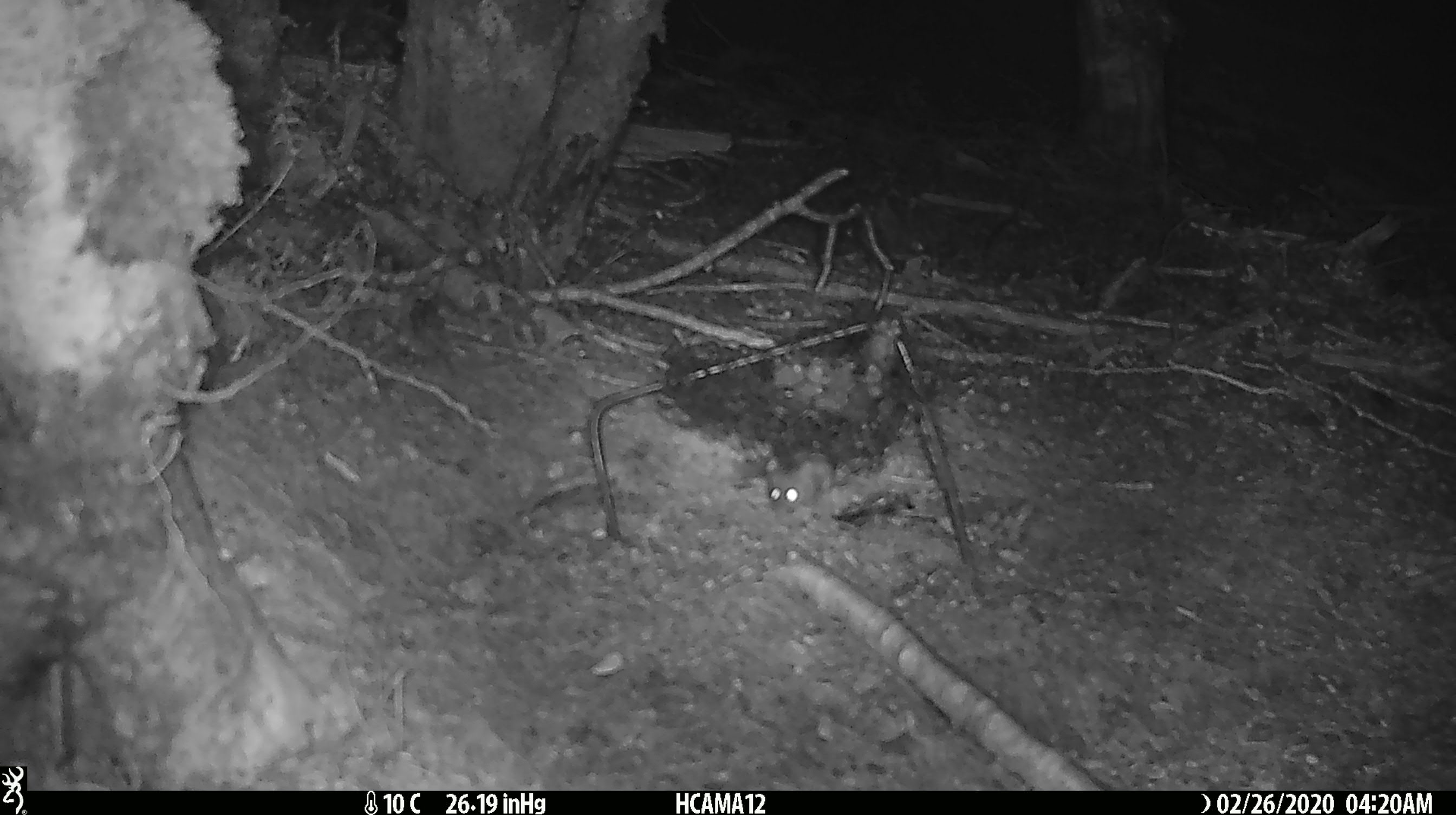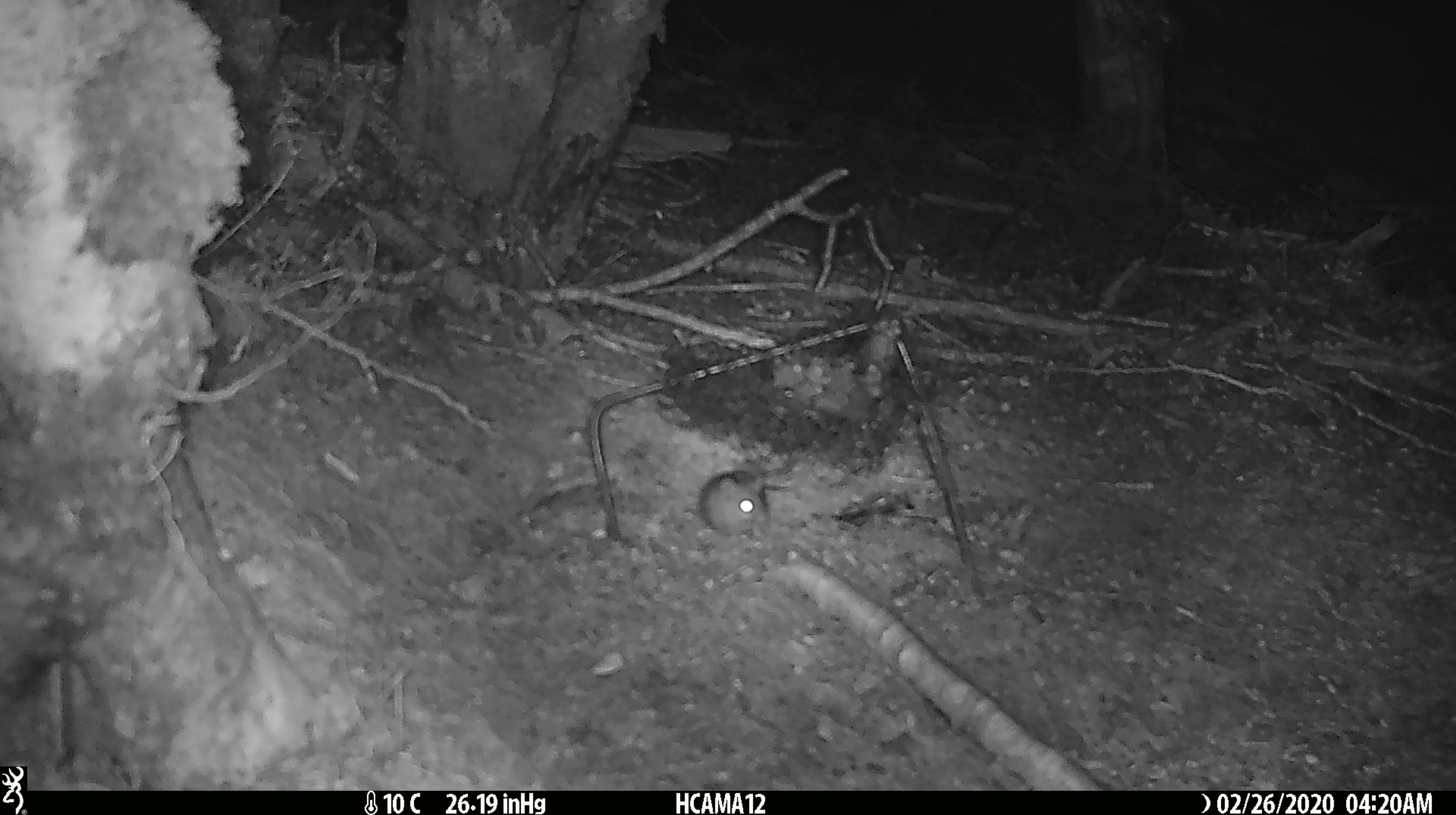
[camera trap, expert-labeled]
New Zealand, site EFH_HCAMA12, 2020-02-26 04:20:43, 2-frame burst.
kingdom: Animalia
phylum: Chordata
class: Mammalia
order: Rodentia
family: Muridae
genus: Mus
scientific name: Mus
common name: mouse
Mouse (Mus).